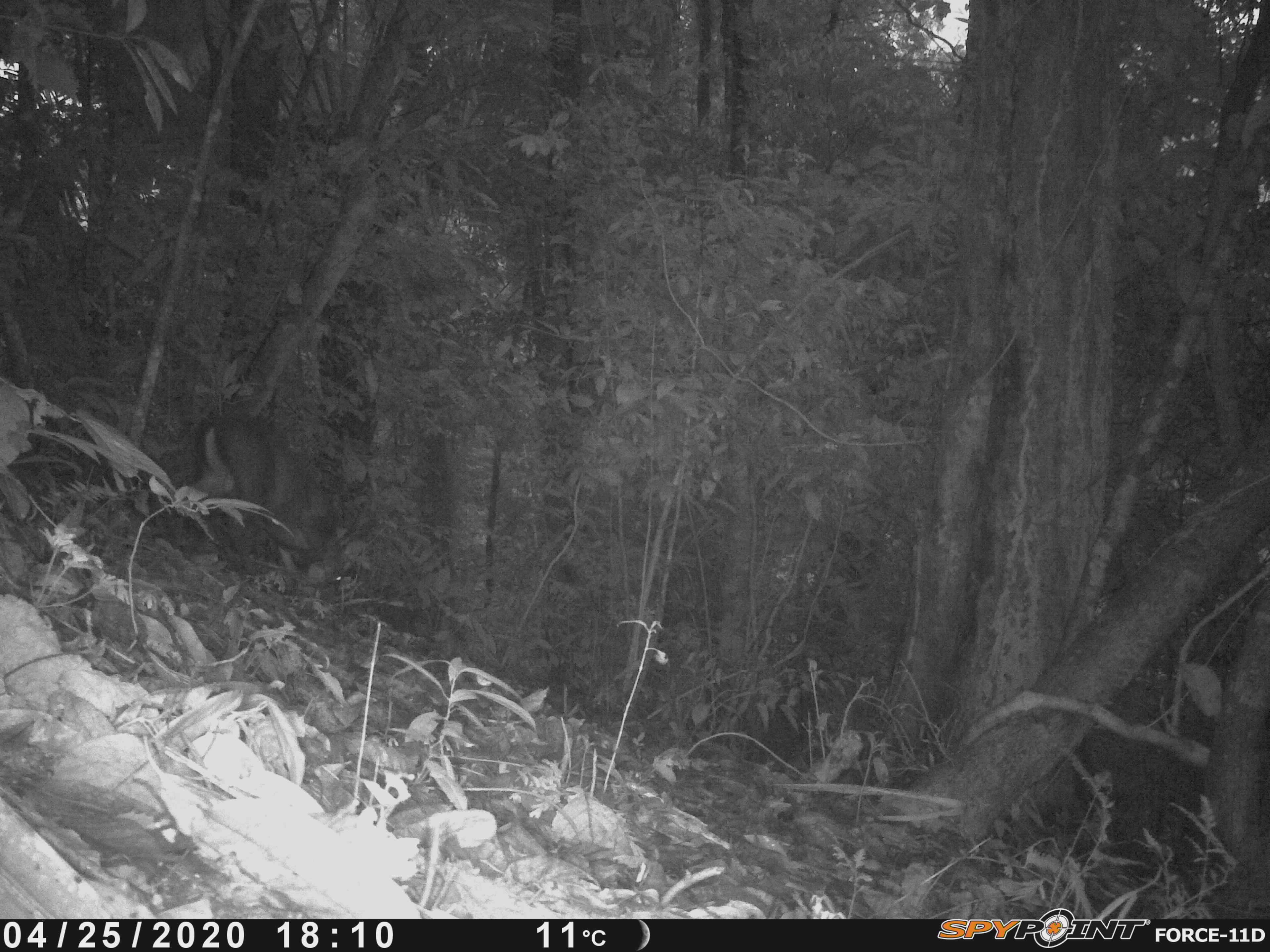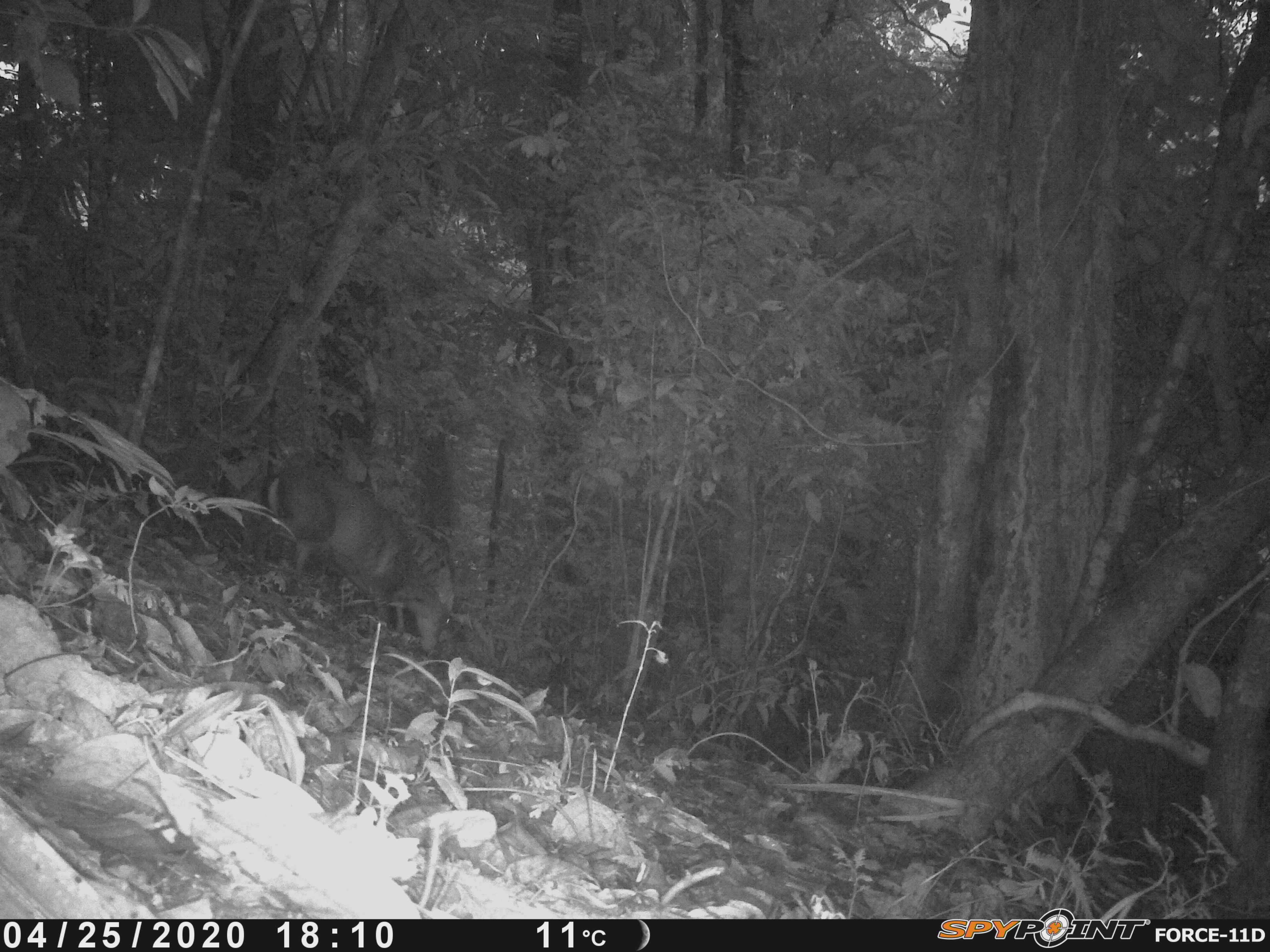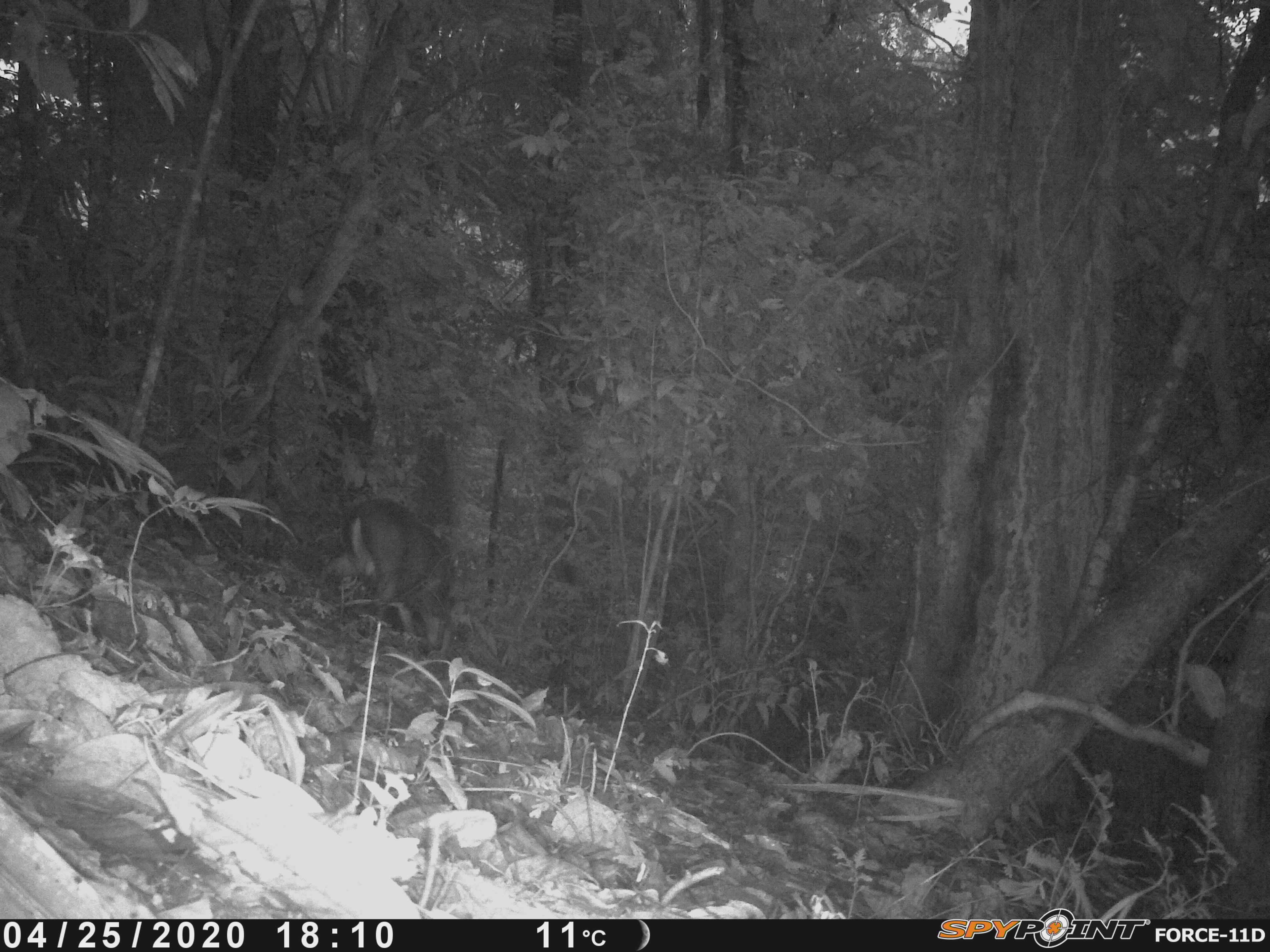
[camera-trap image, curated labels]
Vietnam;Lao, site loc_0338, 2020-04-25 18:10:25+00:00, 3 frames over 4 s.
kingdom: Animalia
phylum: Chordata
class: Mammalia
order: Artiodactyla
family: Cervidae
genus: Muntiacus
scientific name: Muntiacus rooseveltorum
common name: roosevelt's muntjac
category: roosevelts muntjac group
Roosevelts muntjac group (roosevelt's muntjac) (Muntiacus rooseveltorum). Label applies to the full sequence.